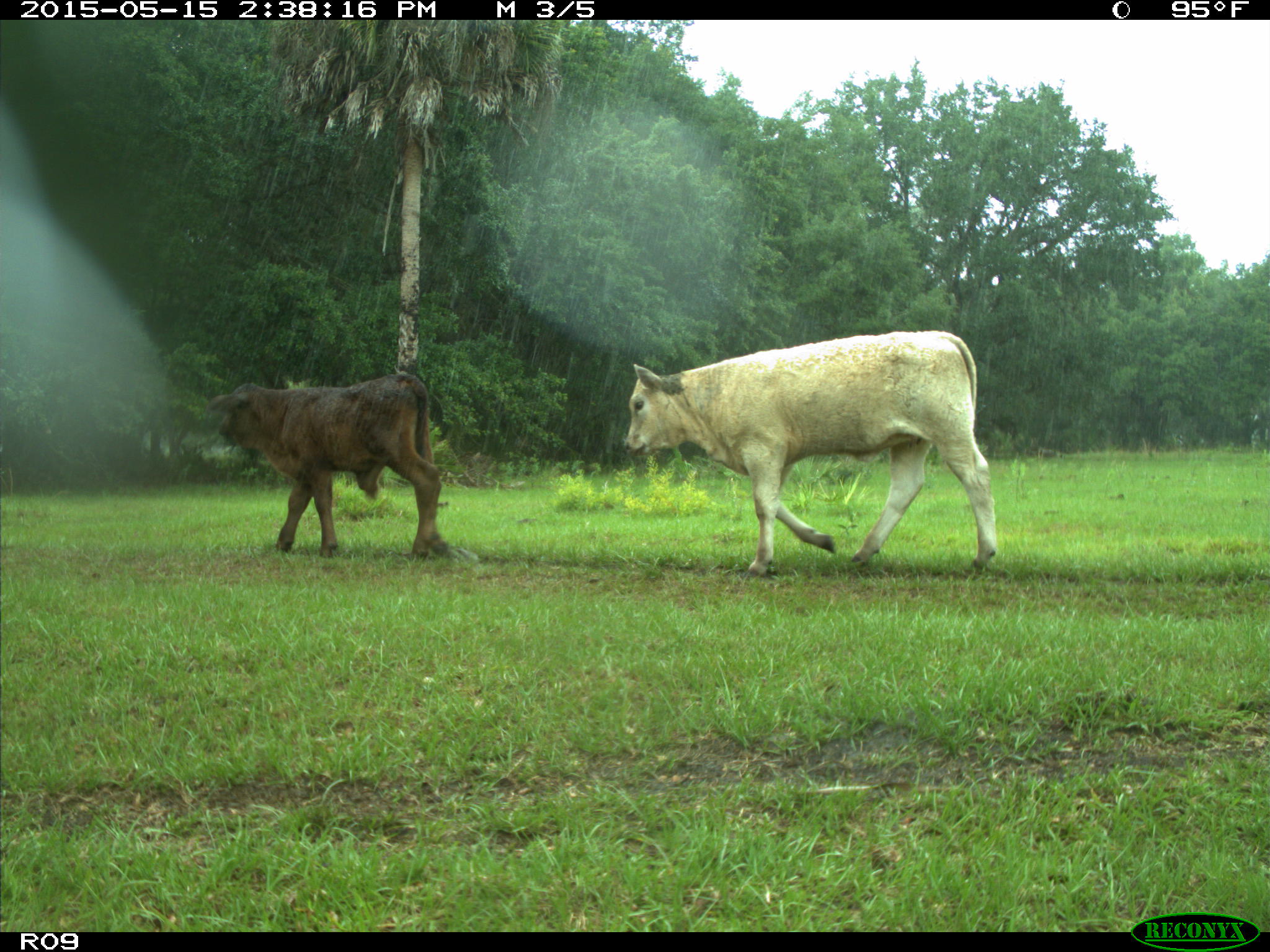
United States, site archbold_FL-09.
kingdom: Animalia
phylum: Chordata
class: Mammalia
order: Artiodactyla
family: Bovidae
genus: Bos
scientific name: Bos taurus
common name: domestic cow